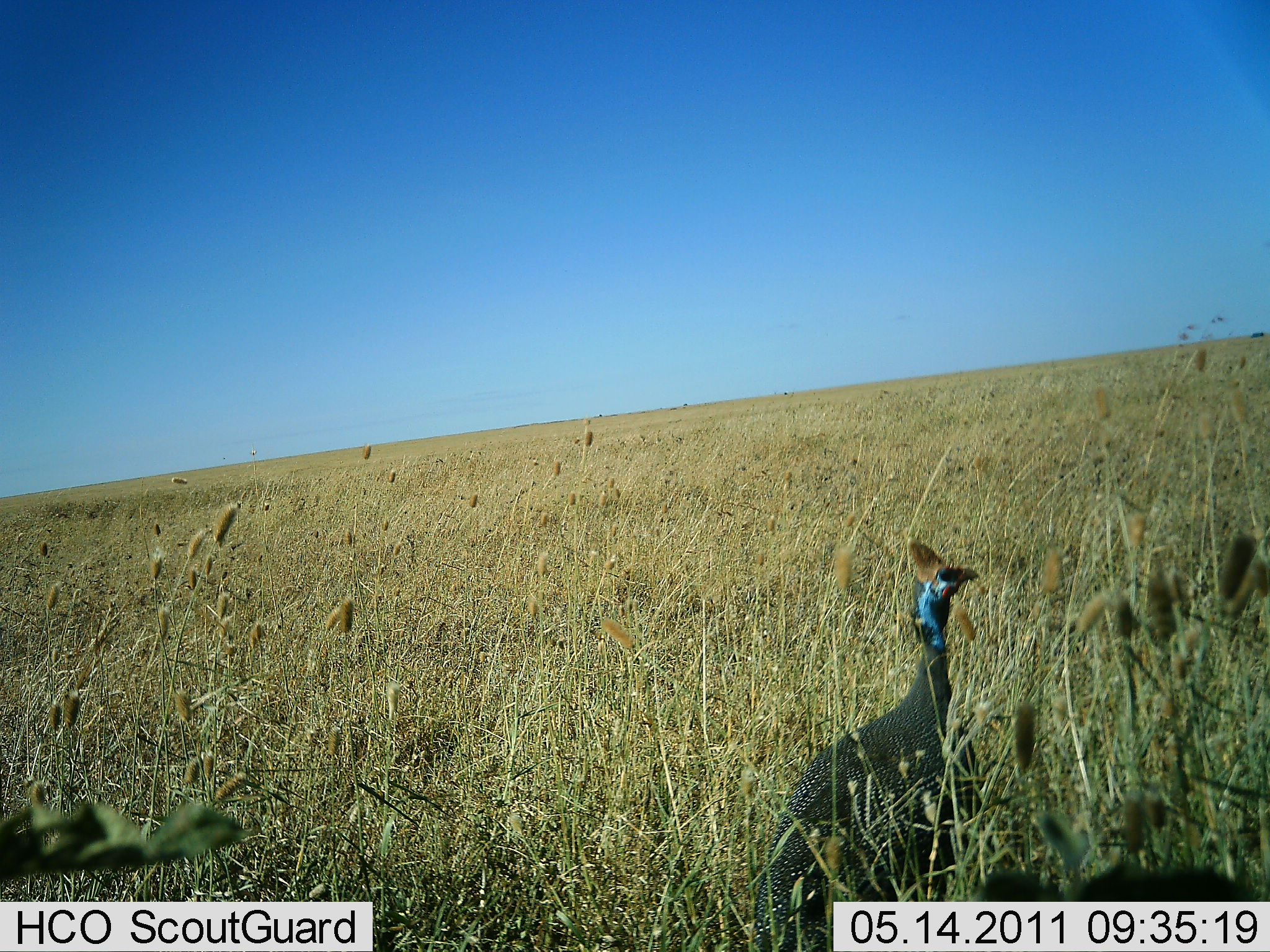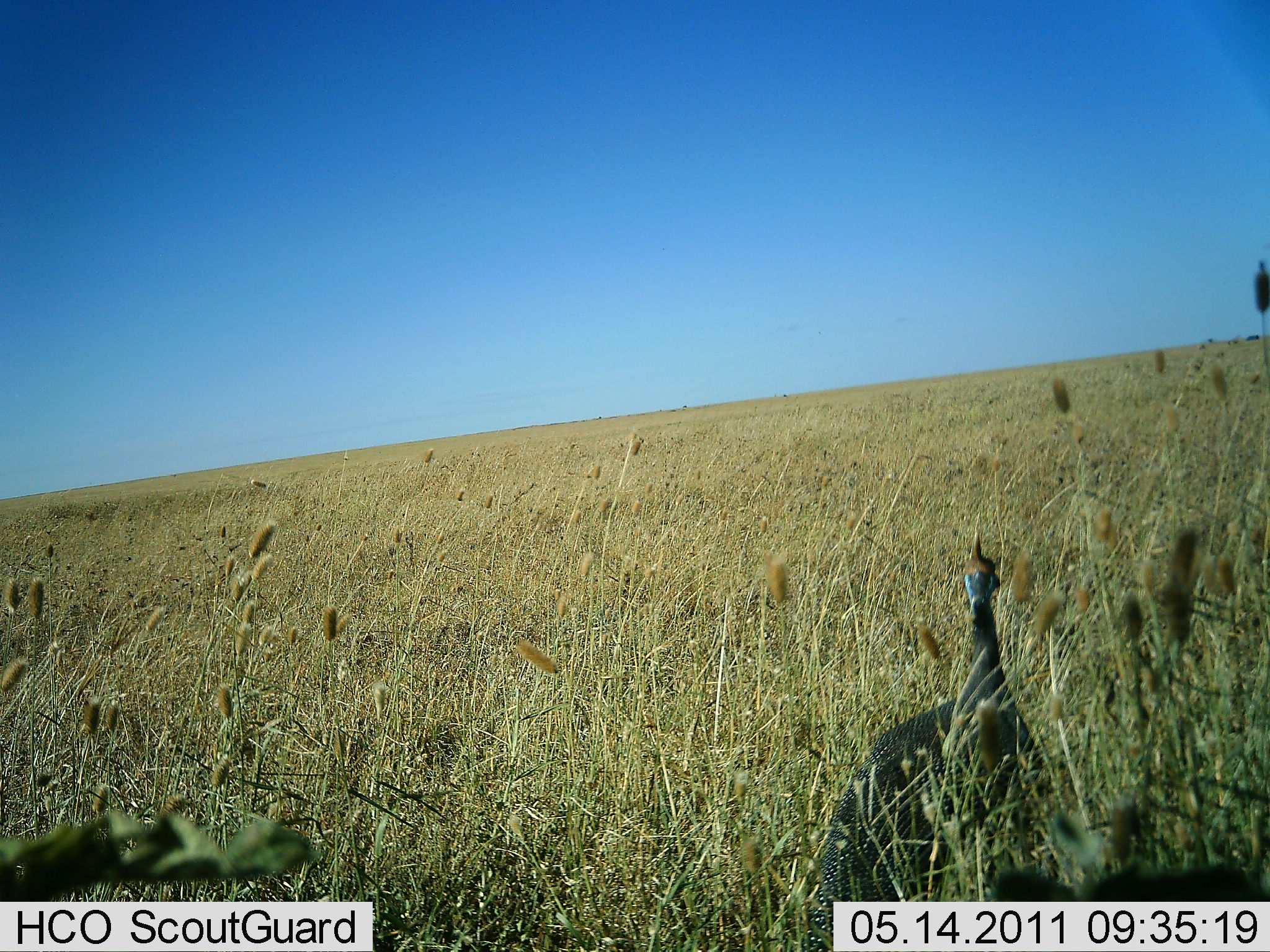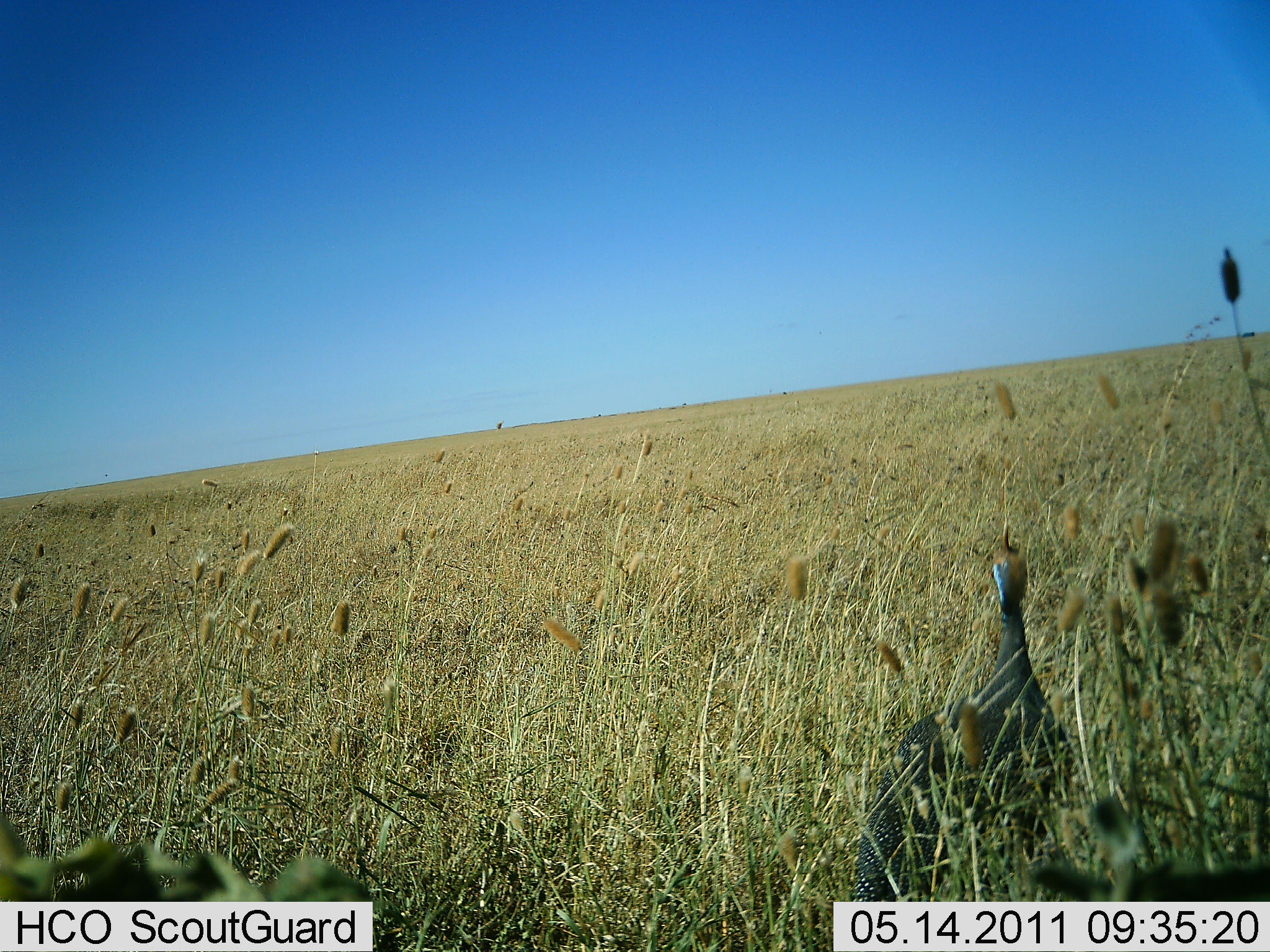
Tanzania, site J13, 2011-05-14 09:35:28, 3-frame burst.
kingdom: Animalia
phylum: Chordata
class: Aves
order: Galliformes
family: Numididae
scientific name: Numididae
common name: guinea fowl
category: guineafowl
Guineafowl (guinea fowl) (Numididae), count 1. Behavior (volunteer vote fractions): standing 83%, resting 0%, moving 17%, interacting 0%. Young present (vote fraction): 0%. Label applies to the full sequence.